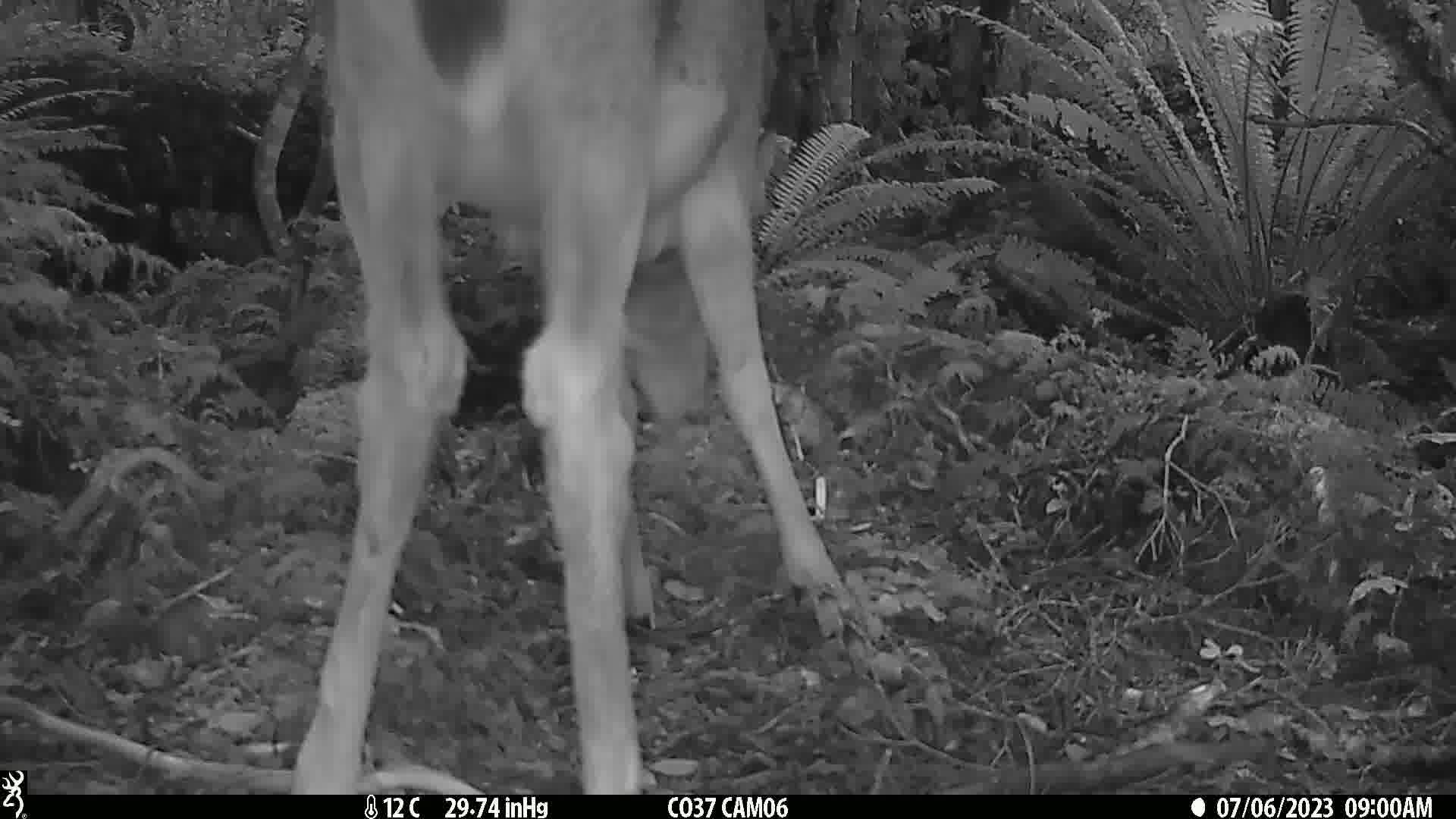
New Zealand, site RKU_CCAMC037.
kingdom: Animalia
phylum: Chordata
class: Mammalia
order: Artiodactyla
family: Cervidae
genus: Odocoileus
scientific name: Odocoileus virginianus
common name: white-tailed deer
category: white tailed deer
White tailed deer (white-tailed deer) (Odocoileus virginianus).